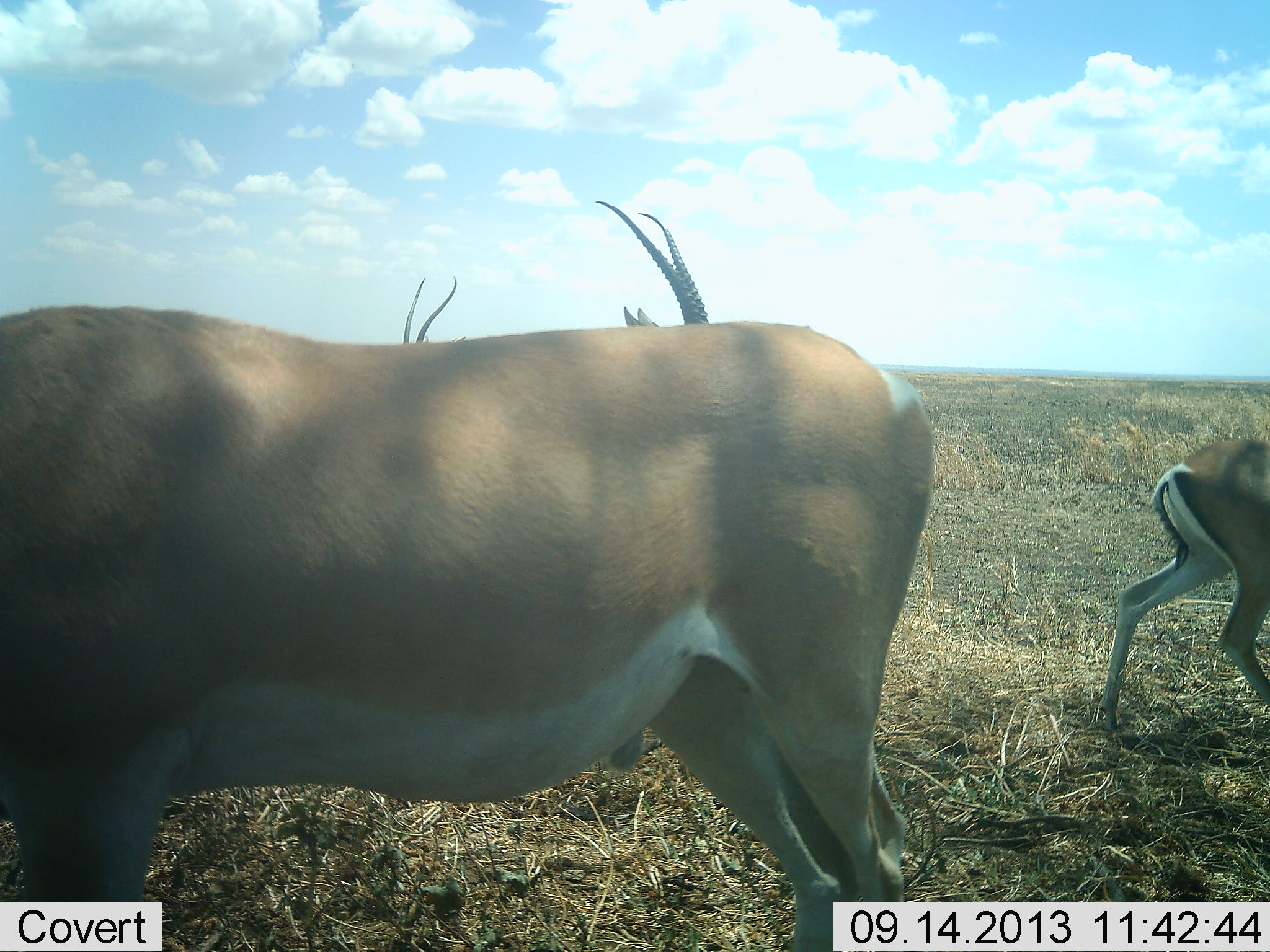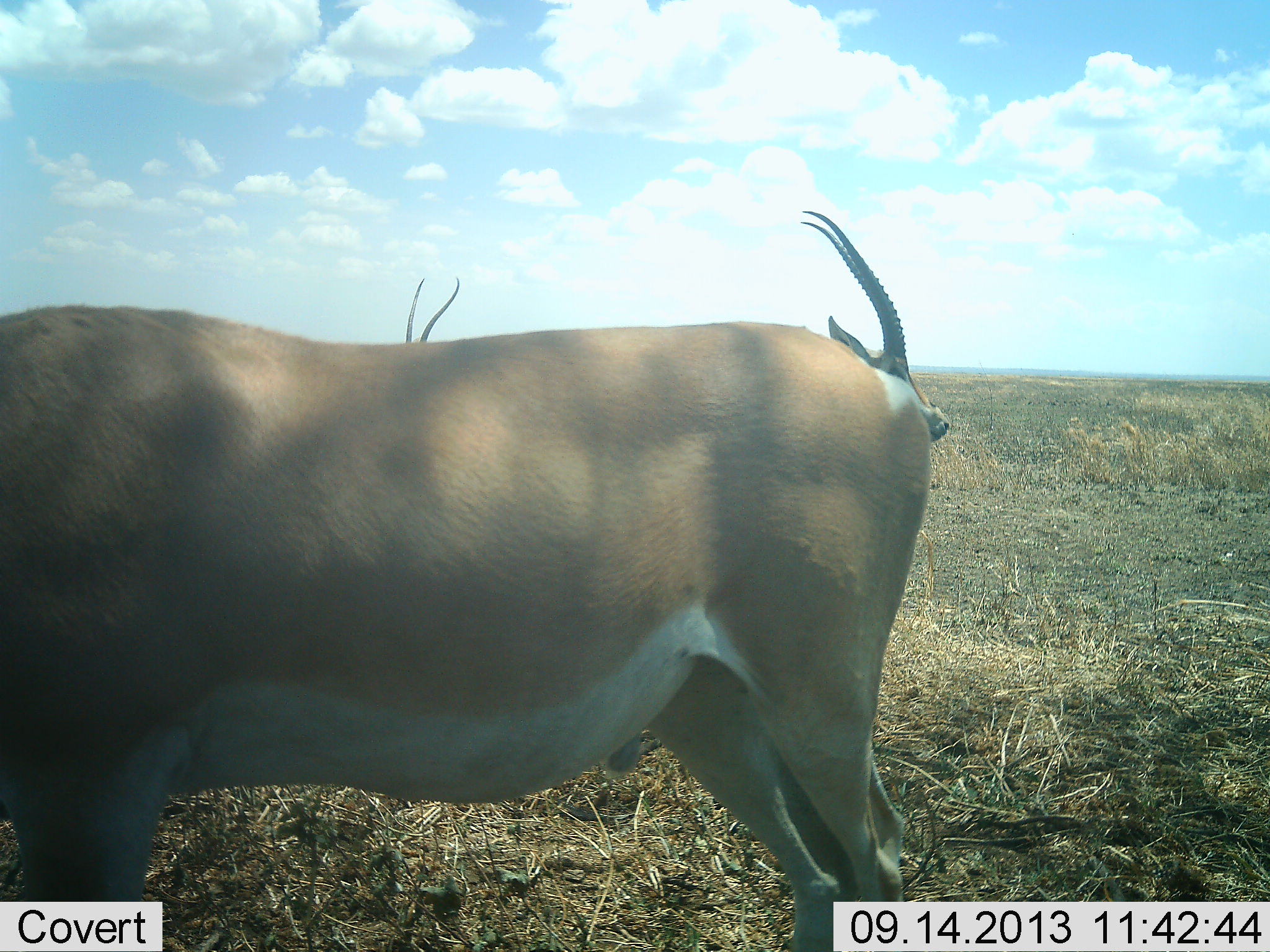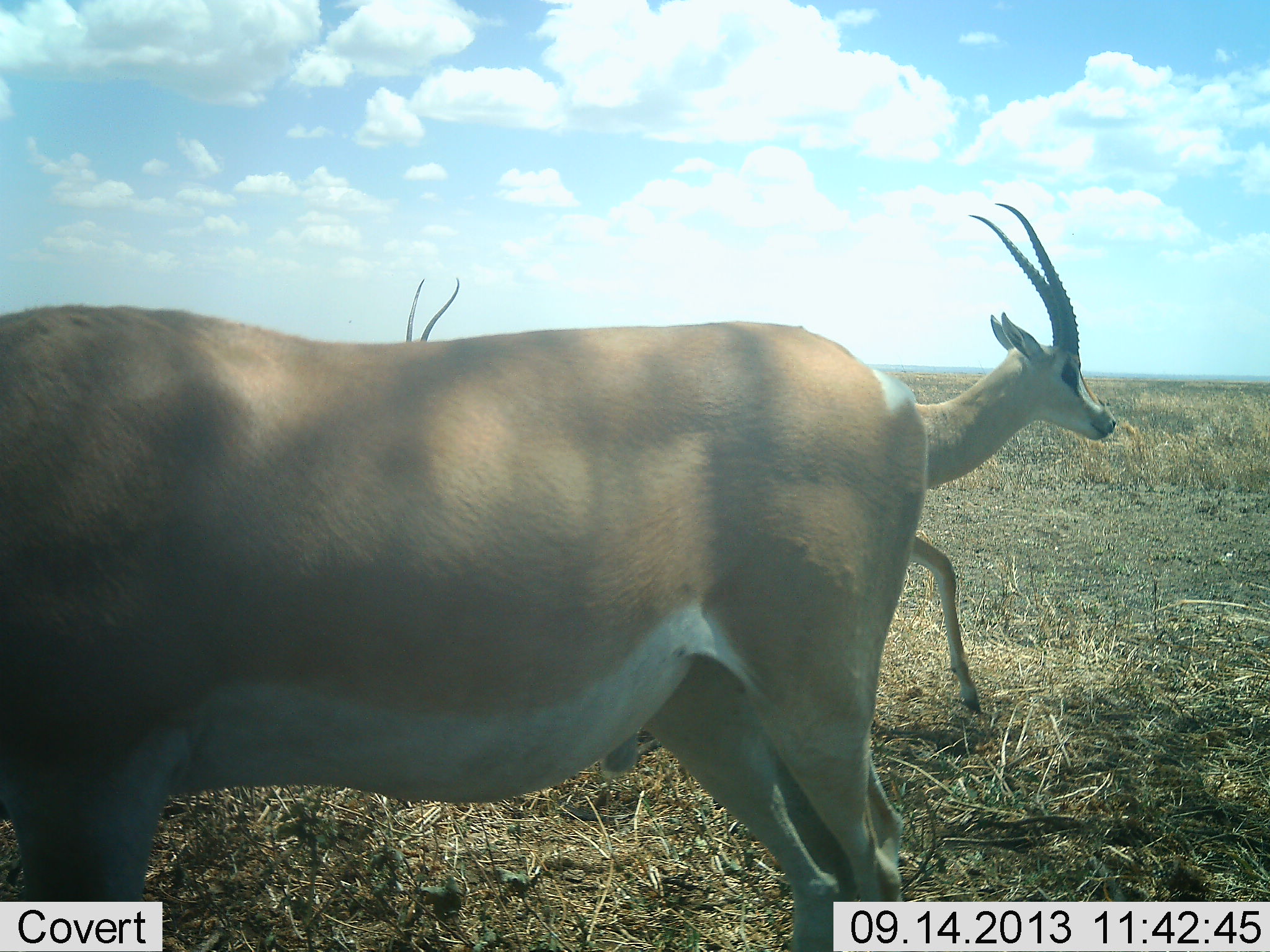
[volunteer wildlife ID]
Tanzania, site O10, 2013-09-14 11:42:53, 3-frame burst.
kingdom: Animalia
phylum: Chordata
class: Mammalia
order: Artiodactyla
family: Bovidae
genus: Nanger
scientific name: Nanger granti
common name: grant's gazelle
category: gazellegrants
Gazellegrants (grant's gazelle) (Nanger granti), count 4. Behavior (volunteer vote fractions): standing 100%, resting 0%, moving 73%, interacting 0%. Young present (vote fraction): 0%. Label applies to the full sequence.